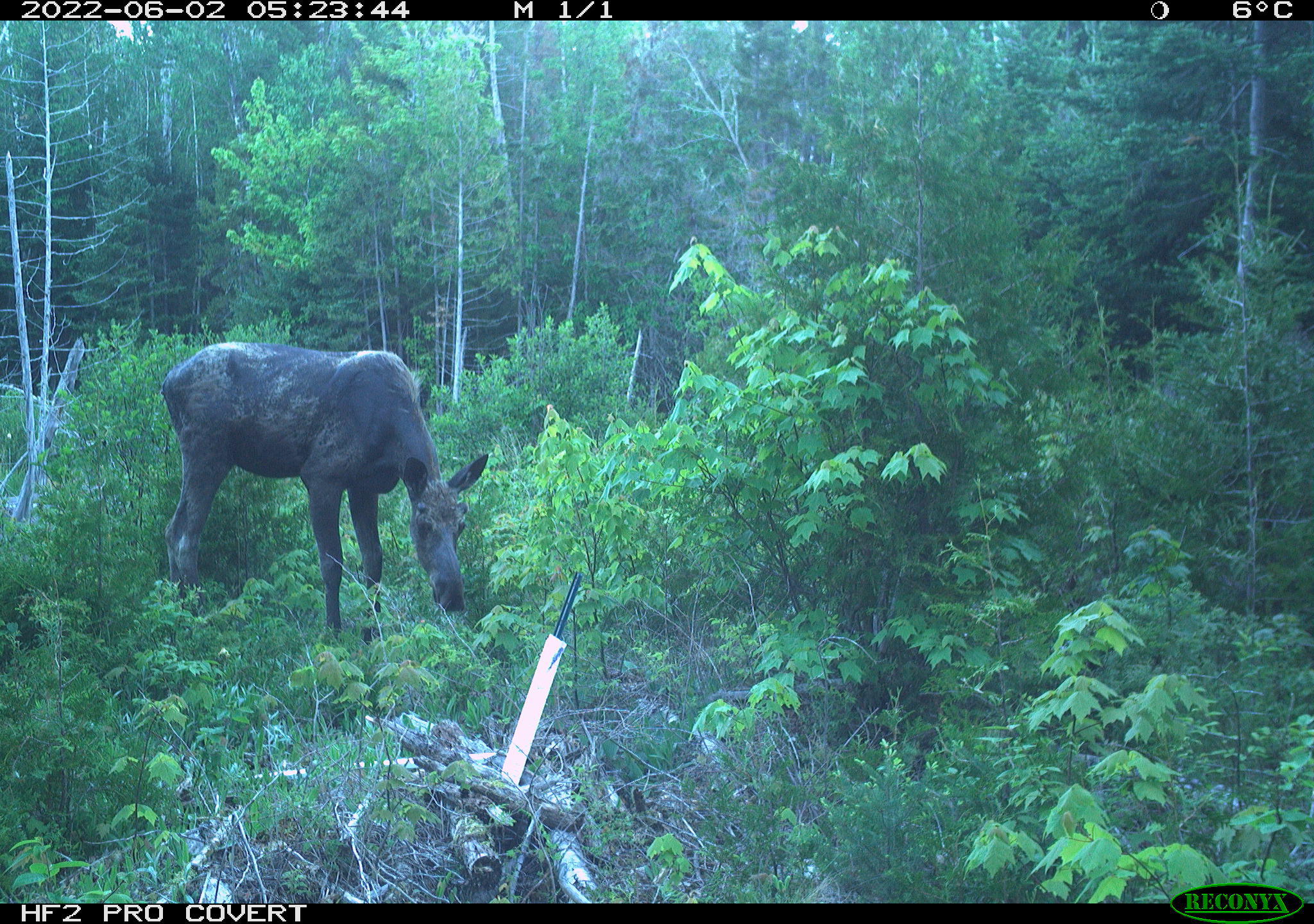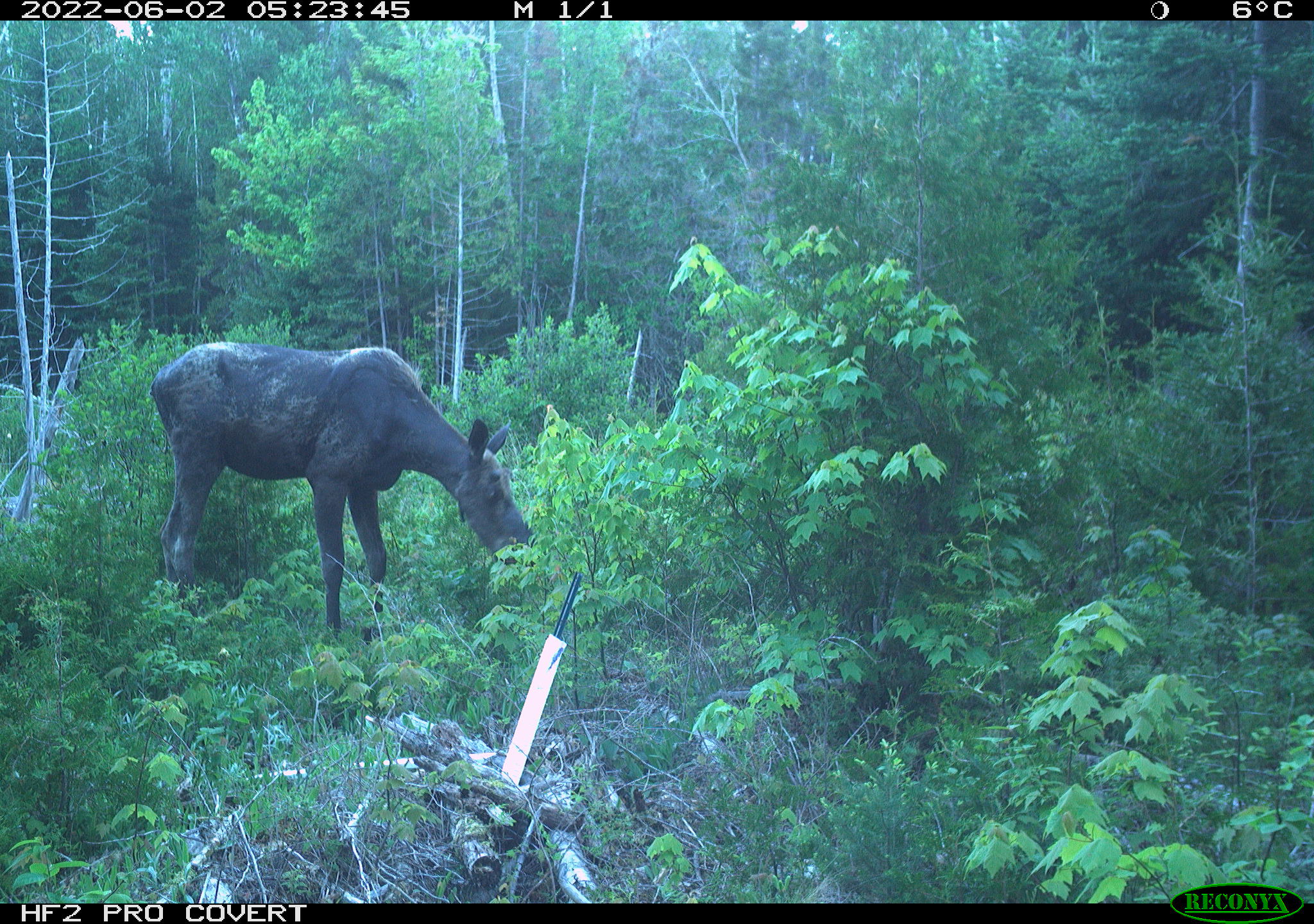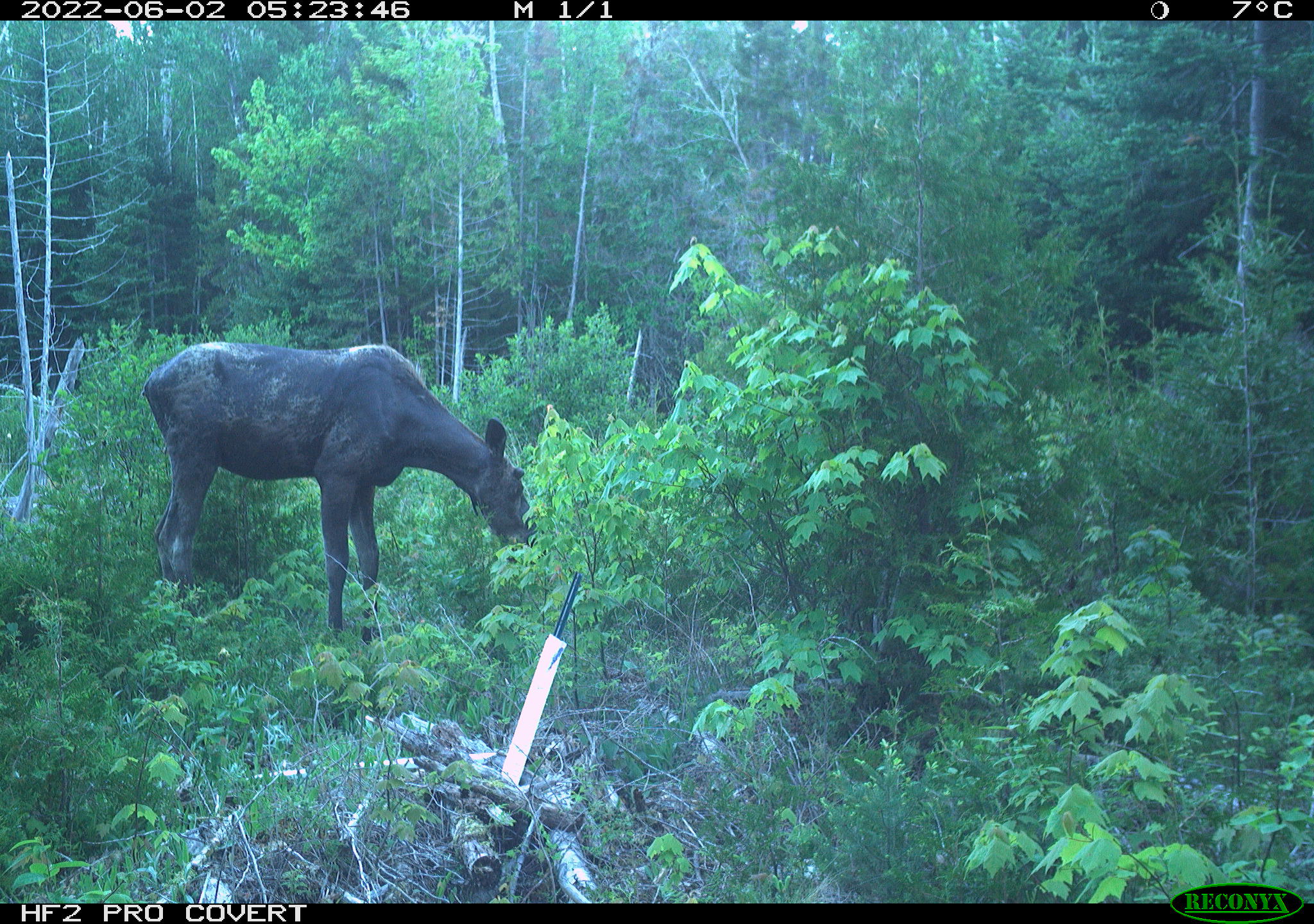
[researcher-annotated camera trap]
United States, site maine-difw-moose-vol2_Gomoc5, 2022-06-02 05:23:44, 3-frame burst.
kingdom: Animalia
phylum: Chordata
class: Mammalia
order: Artiodactyla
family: Cervidae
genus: Alces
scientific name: Alces alces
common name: moose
Moose (Alces alces).